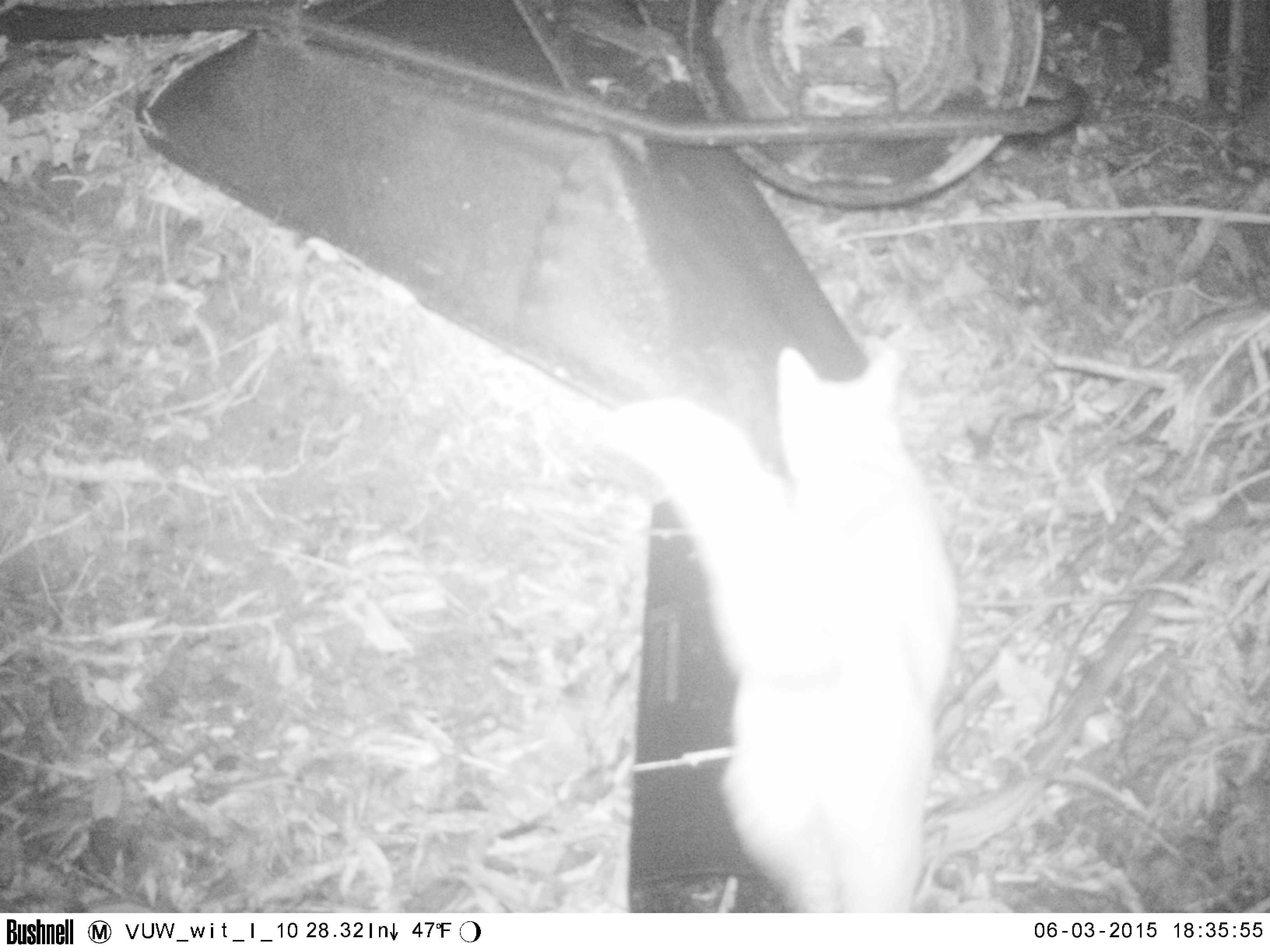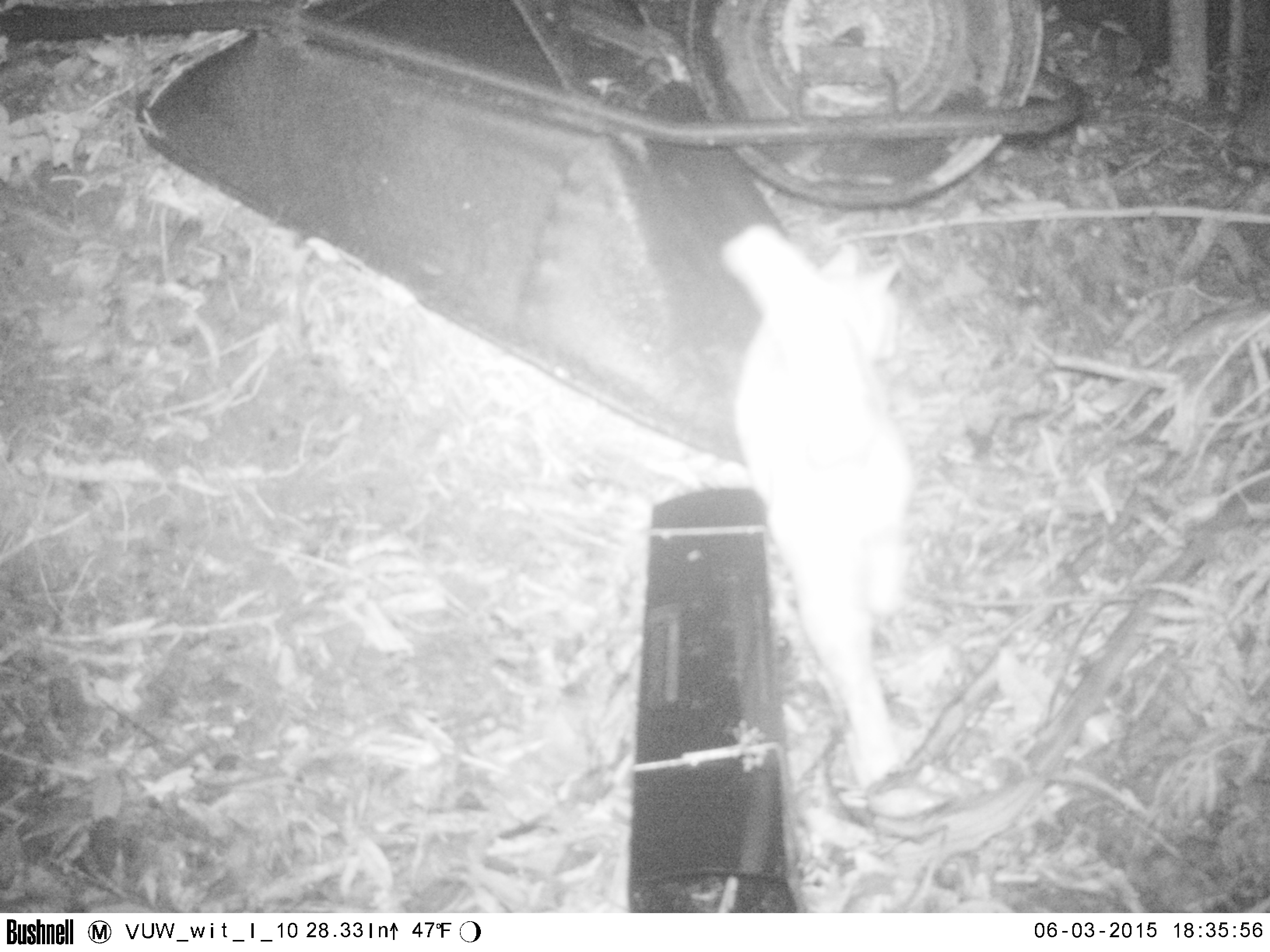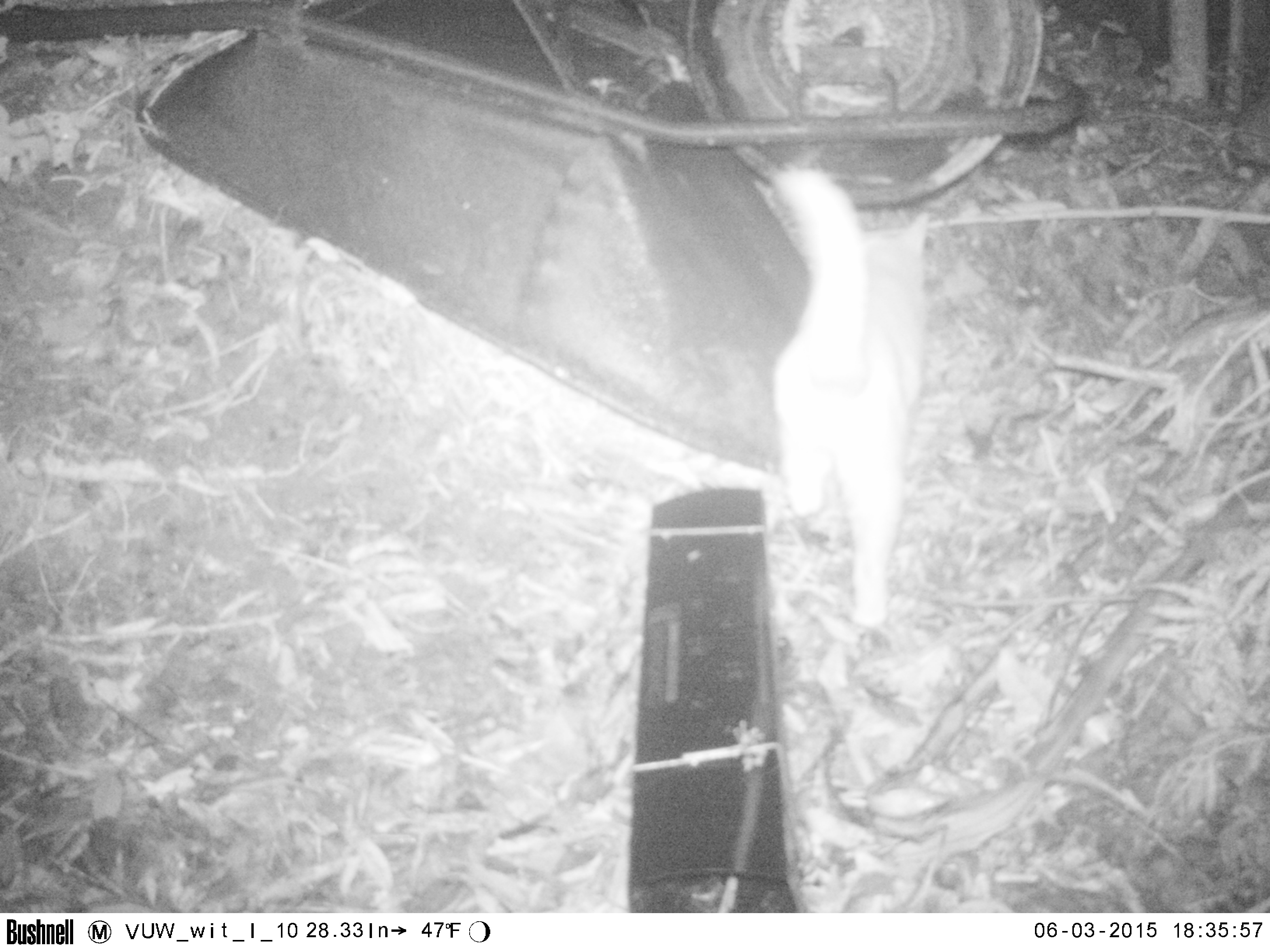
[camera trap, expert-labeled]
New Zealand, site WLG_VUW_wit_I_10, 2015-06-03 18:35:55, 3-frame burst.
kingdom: Animalia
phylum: Chordata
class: Mammalia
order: Carnivora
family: Felidae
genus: Felis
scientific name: Felis catus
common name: domestic cat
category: cat